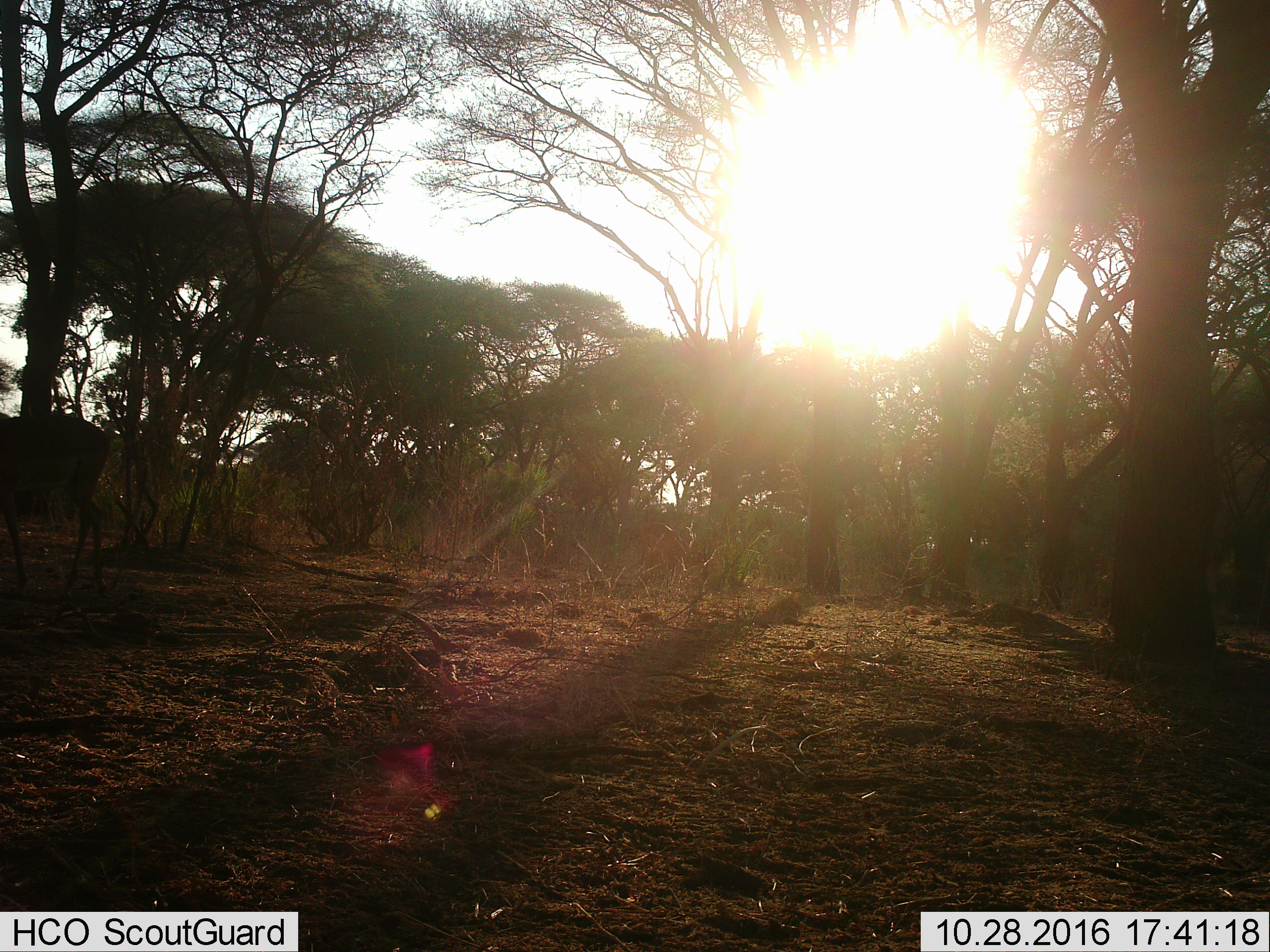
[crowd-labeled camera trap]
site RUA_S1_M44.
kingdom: Animalia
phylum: Chordata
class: Mammalia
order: Artiodactyla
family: Bovidae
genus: Aepyceros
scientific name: Aepyceros melampus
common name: impala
Impala (Aepyceros melampus), count 2. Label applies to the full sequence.